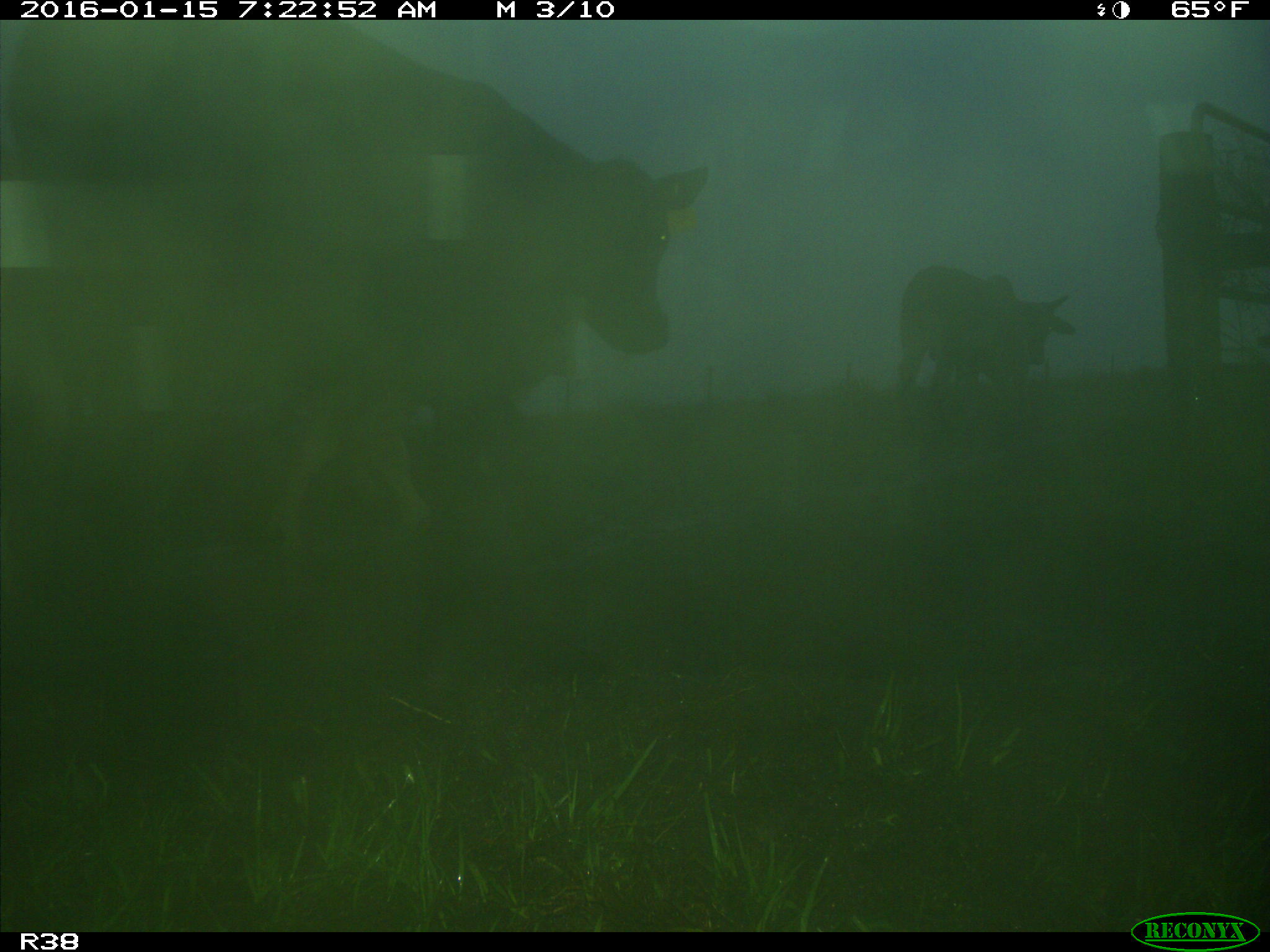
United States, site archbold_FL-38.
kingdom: Animalia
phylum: Chordata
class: Mammalia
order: Artiodactyla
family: Bovidae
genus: Bos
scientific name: Bos taurus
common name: domestic cow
Bos taurus (domestic cow).